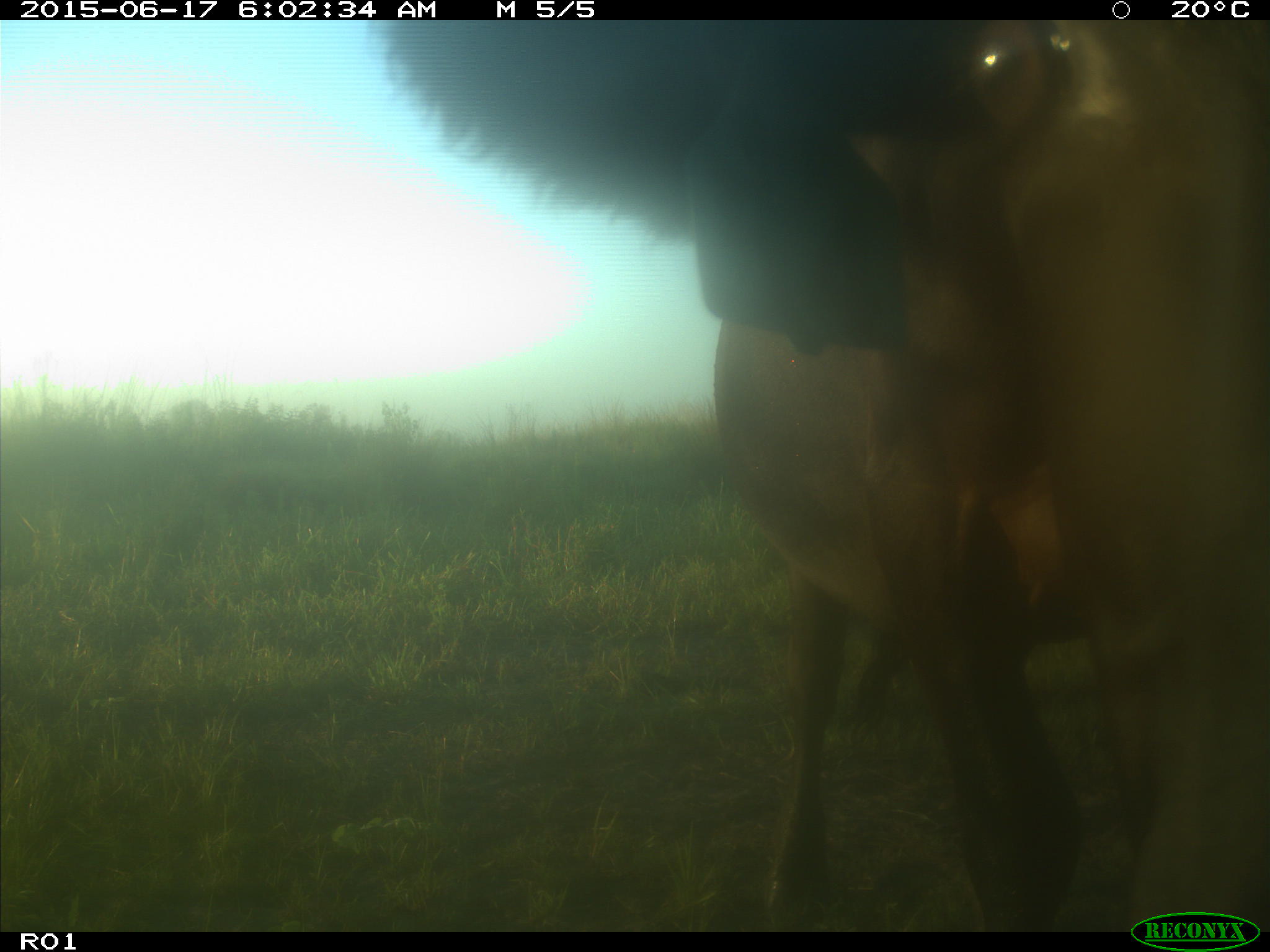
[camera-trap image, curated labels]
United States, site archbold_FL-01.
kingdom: Animalia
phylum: Chordata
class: Mammalia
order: Artiodactyla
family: Bovidae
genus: Bos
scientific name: Bos taurus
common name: domestic cow